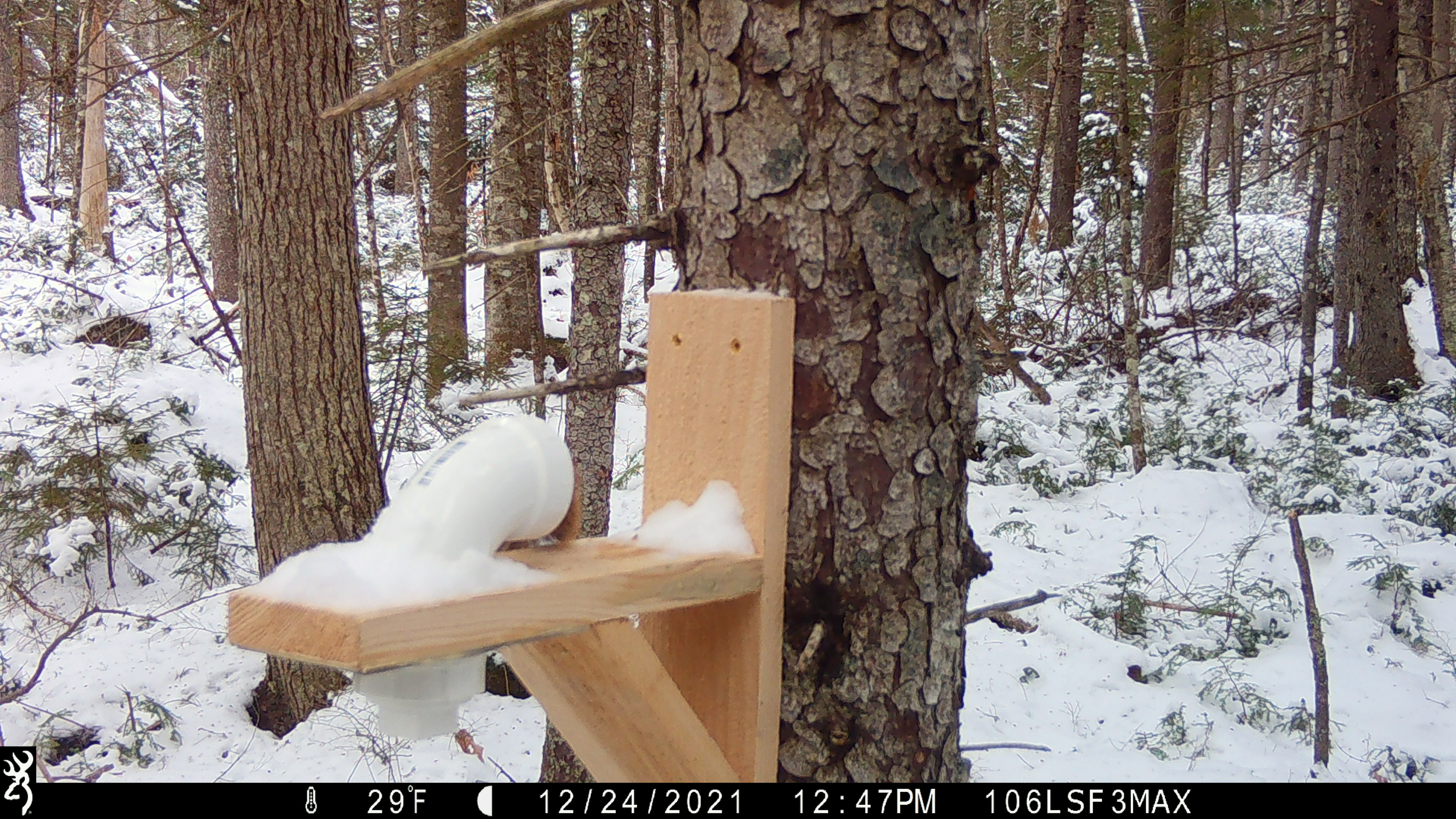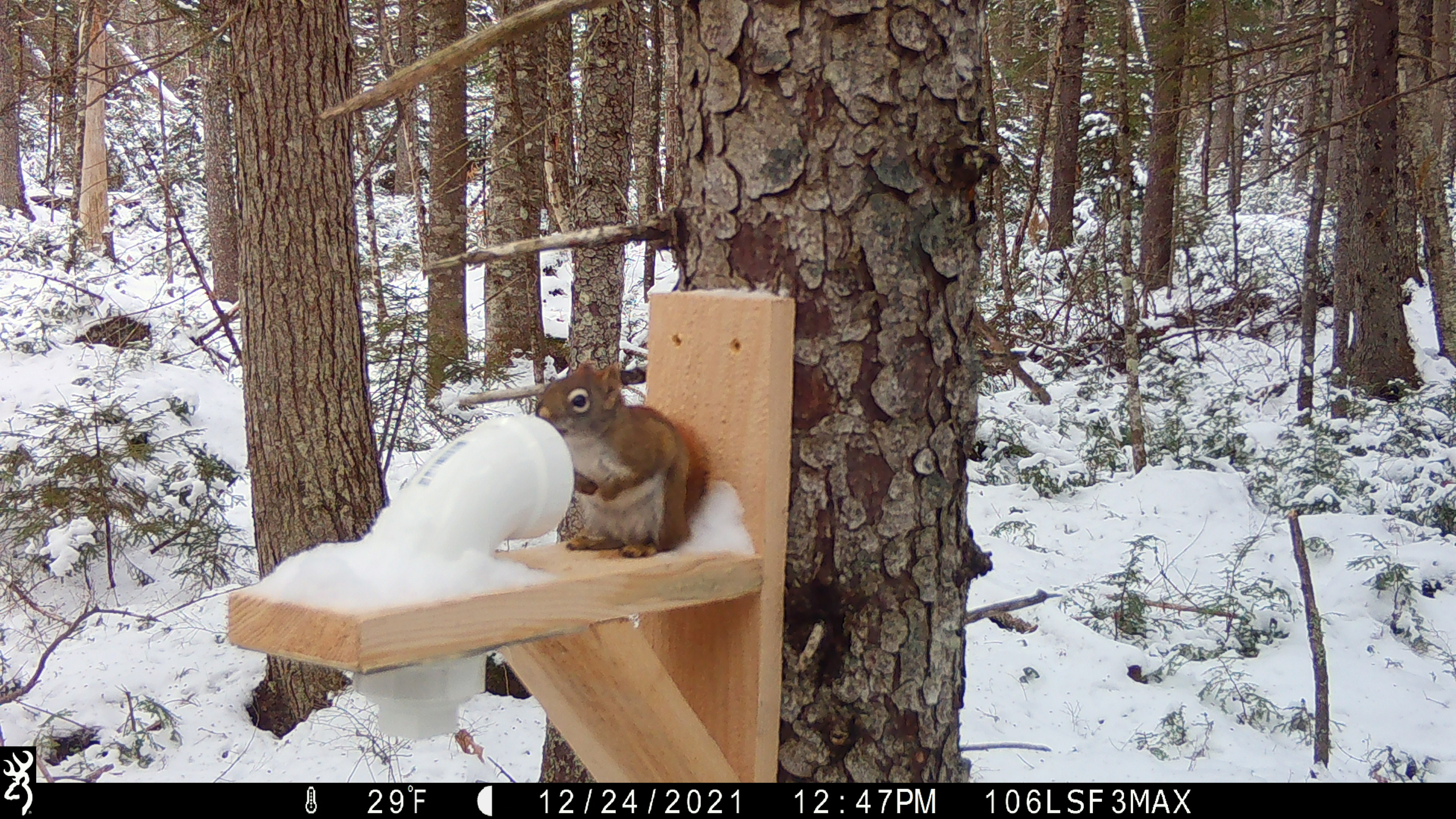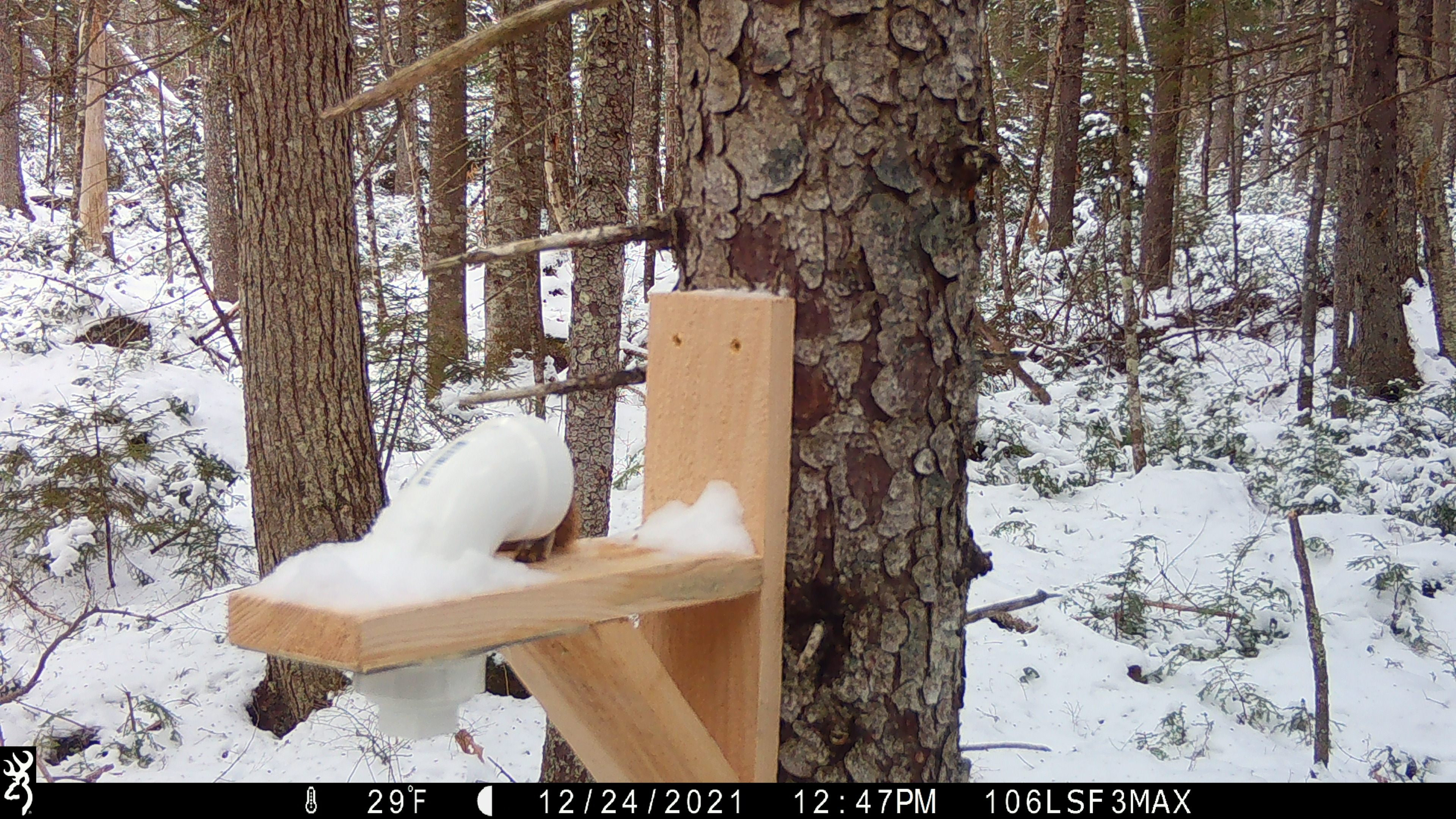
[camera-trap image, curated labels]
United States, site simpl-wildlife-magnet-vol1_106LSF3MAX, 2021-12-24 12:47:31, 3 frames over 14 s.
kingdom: Animalia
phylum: Chordata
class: Mammalia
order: Rodentia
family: Sciuridae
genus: Tamiasciurus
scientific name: Tamiasciurus hudsonicus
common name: red squirrel